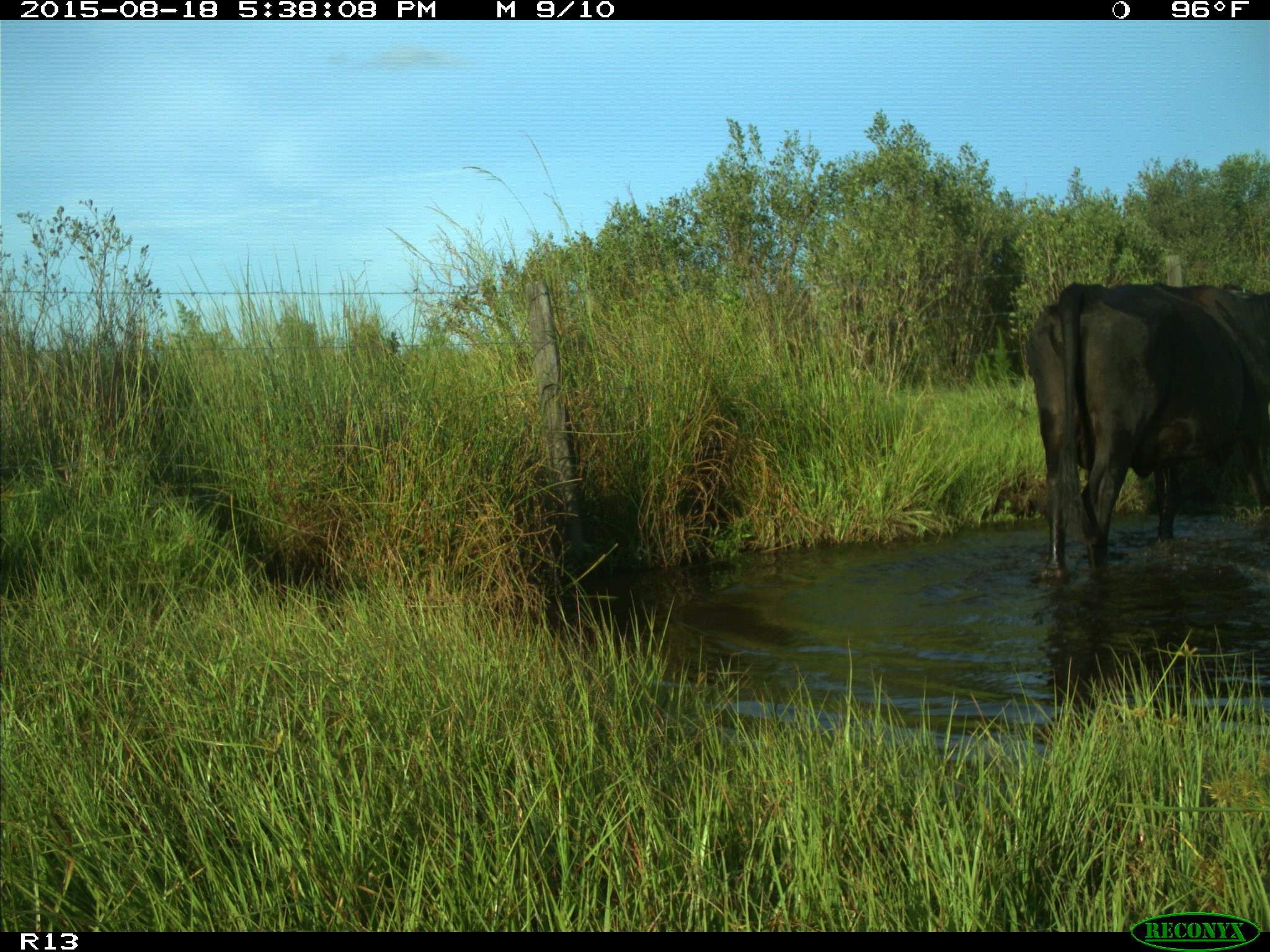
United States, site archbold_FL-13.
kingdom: Animalia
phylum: Chordata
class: Mammalia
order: Artiodactyla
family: Bovidae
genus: Bos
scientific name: Bos taurus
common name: domestic cow